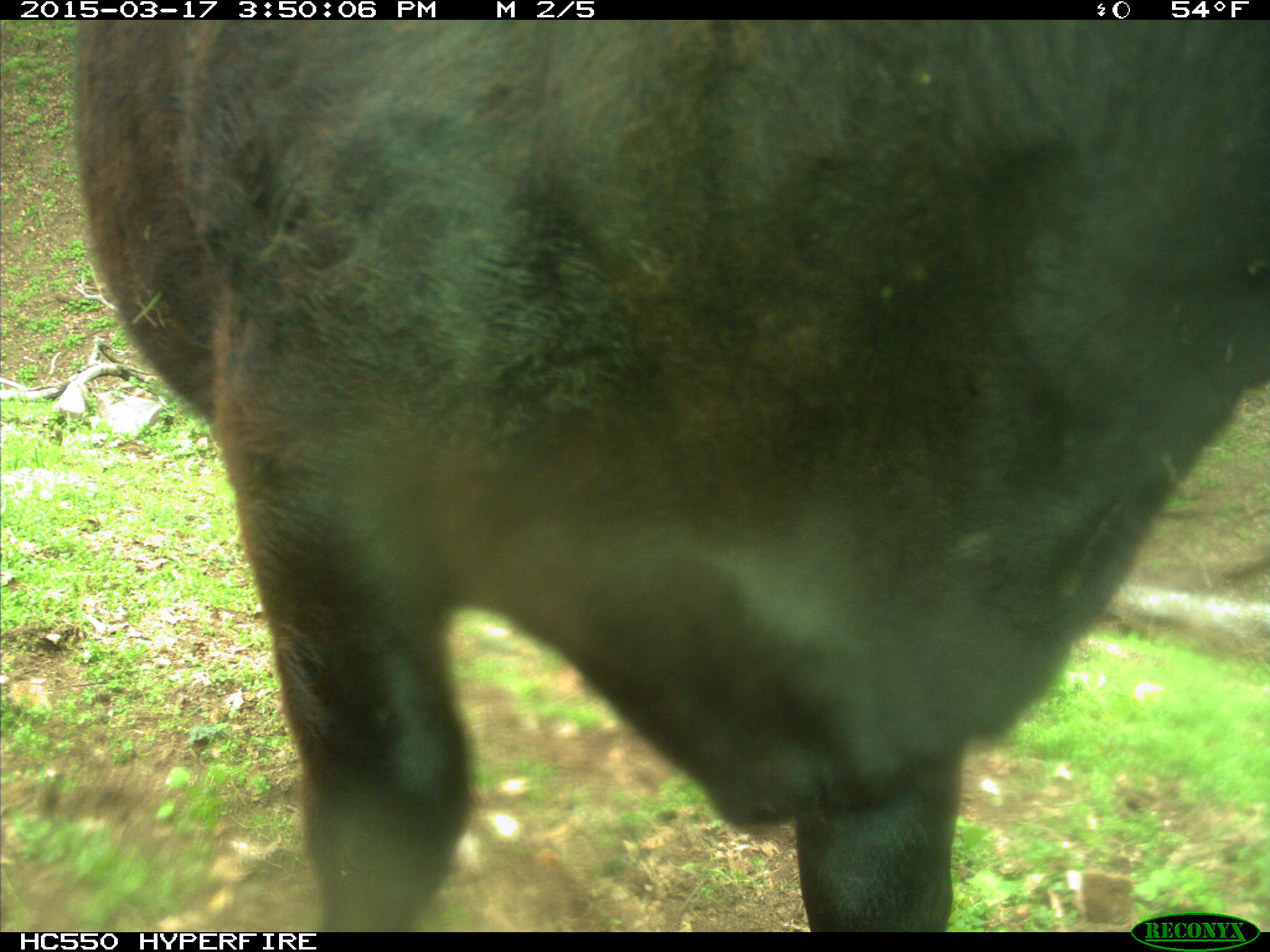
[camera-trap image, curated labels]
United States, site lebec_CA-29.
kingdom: Animalia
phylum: Chordata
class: Mammalia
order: Artiodactyla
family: Bovidae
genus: Bos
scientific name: Bos taurus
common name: domestic cow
Bos taurus (domestic cow).